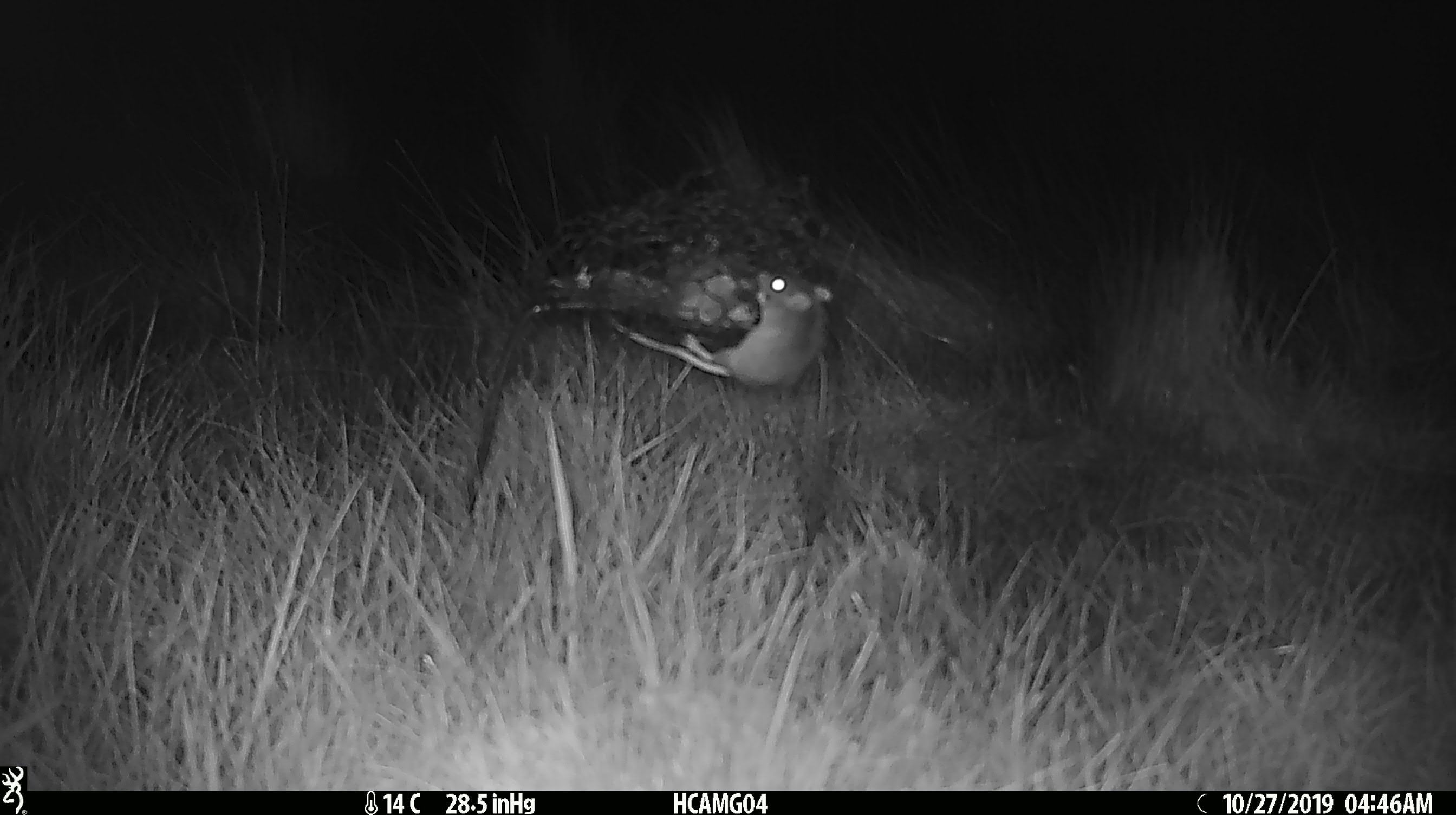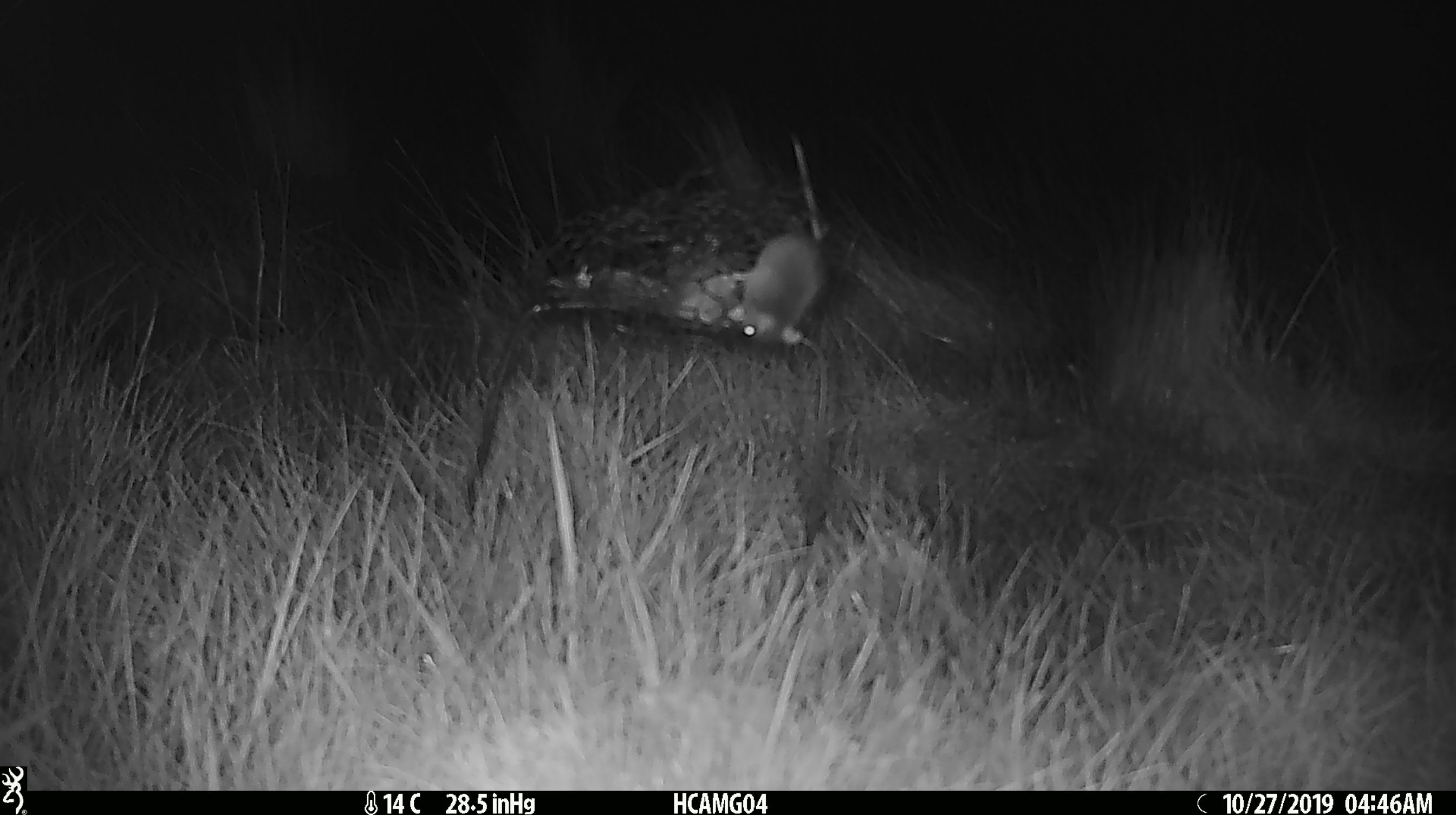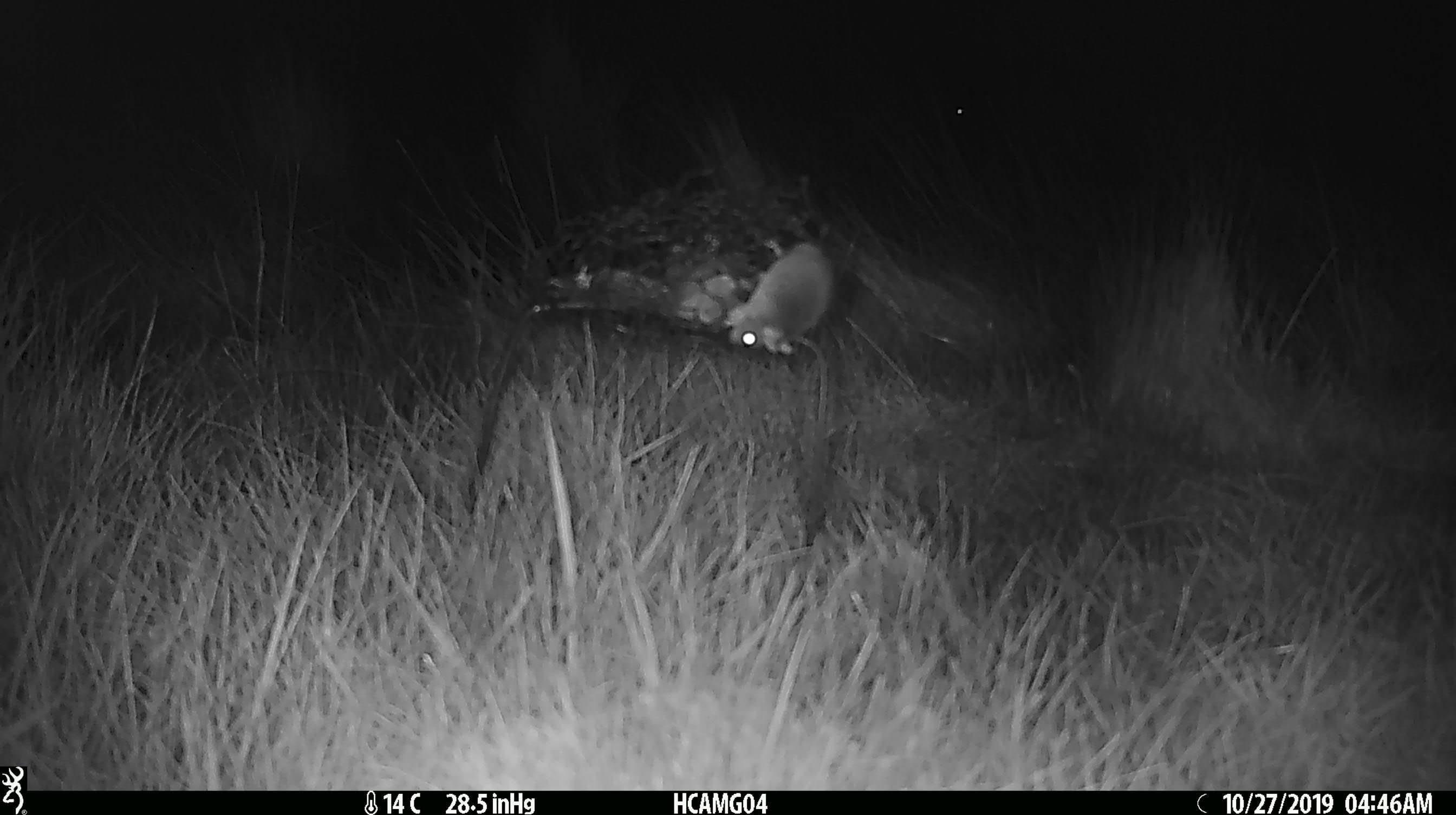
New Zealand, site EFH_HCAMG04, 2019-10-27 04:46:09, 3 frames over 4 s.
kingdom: Animalia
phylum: Chordata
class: Mammalia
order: Rodentia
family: Muridae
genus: Mus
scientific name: Mus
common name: mouse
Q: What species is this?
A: Mouse (Mus).